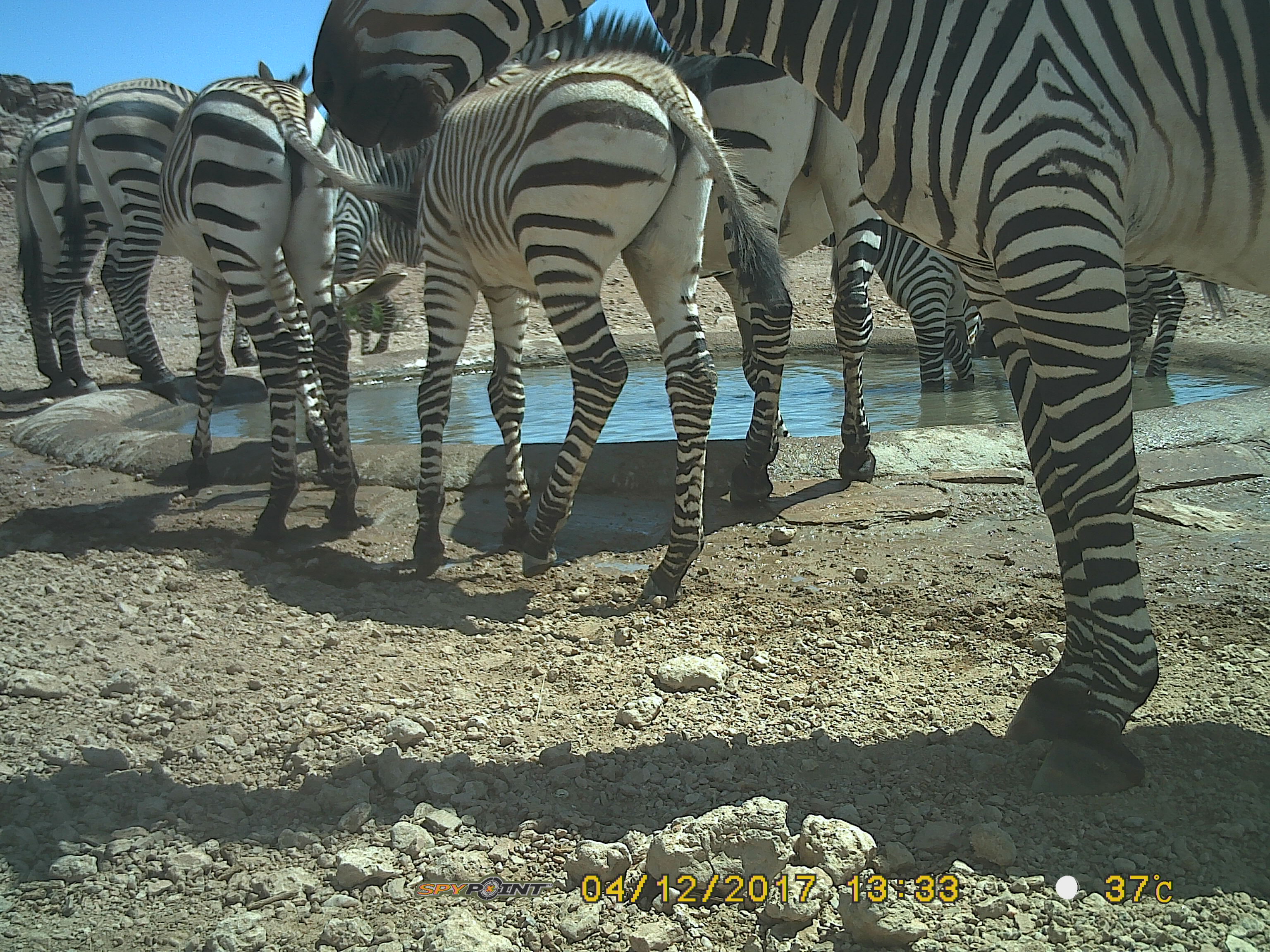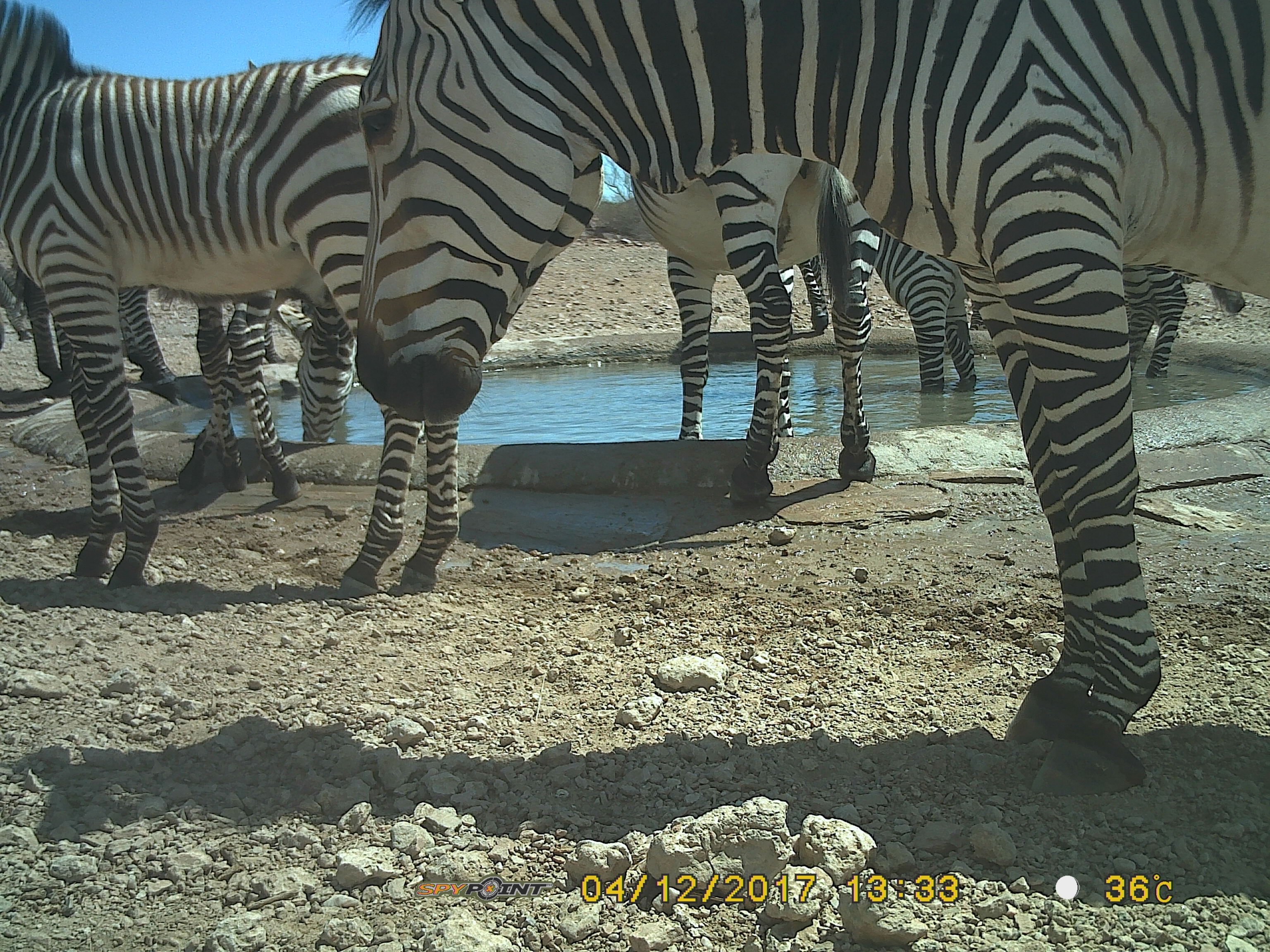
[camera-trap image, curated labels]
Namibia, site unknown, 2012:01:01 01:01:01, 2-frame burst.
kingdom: Animalia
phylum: Chordata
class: Mammalia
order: Perissodactyla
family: Equidae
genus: Equus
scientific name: Equus zebra hartmannae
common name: hartmann's mountain zebra